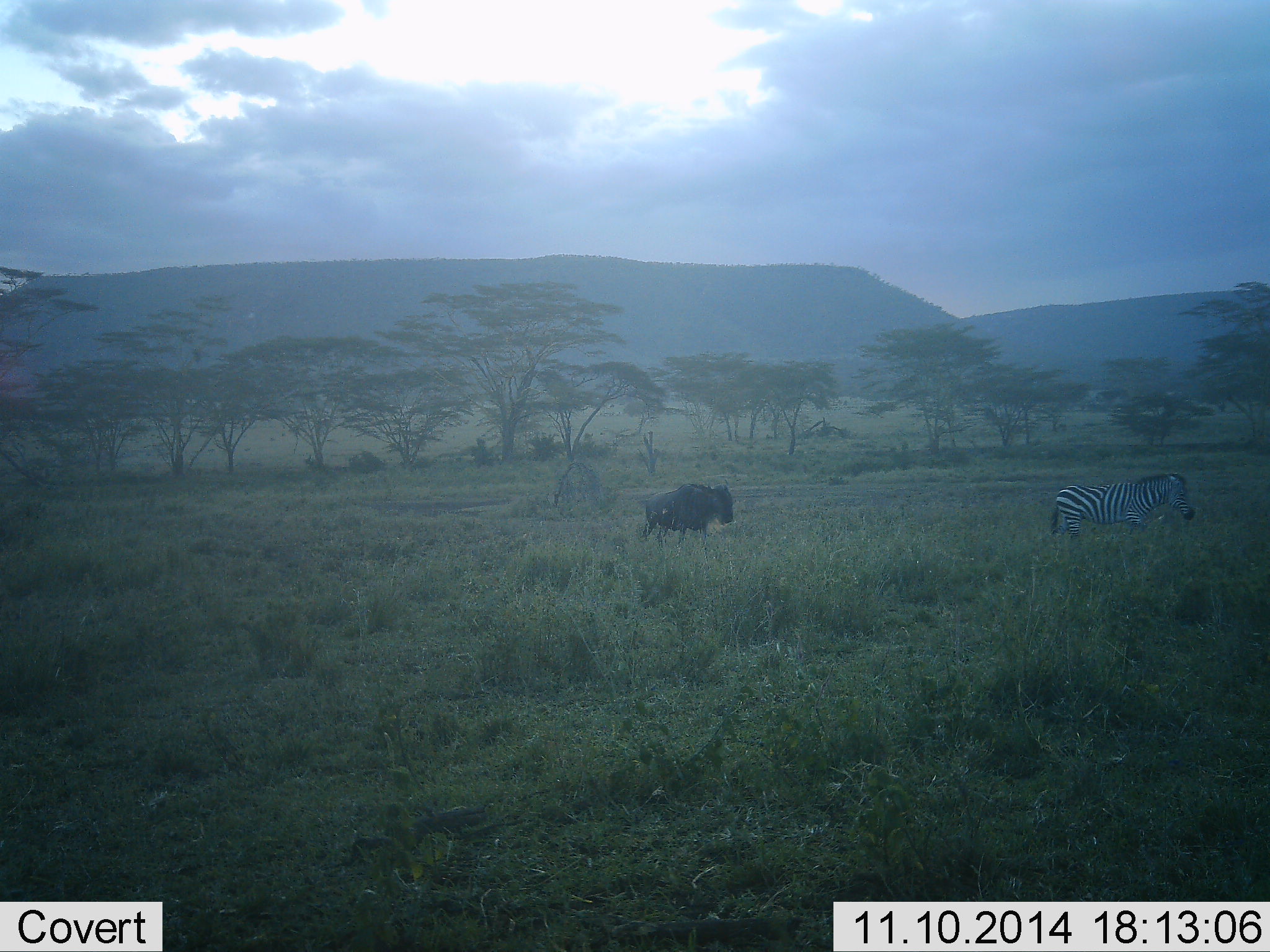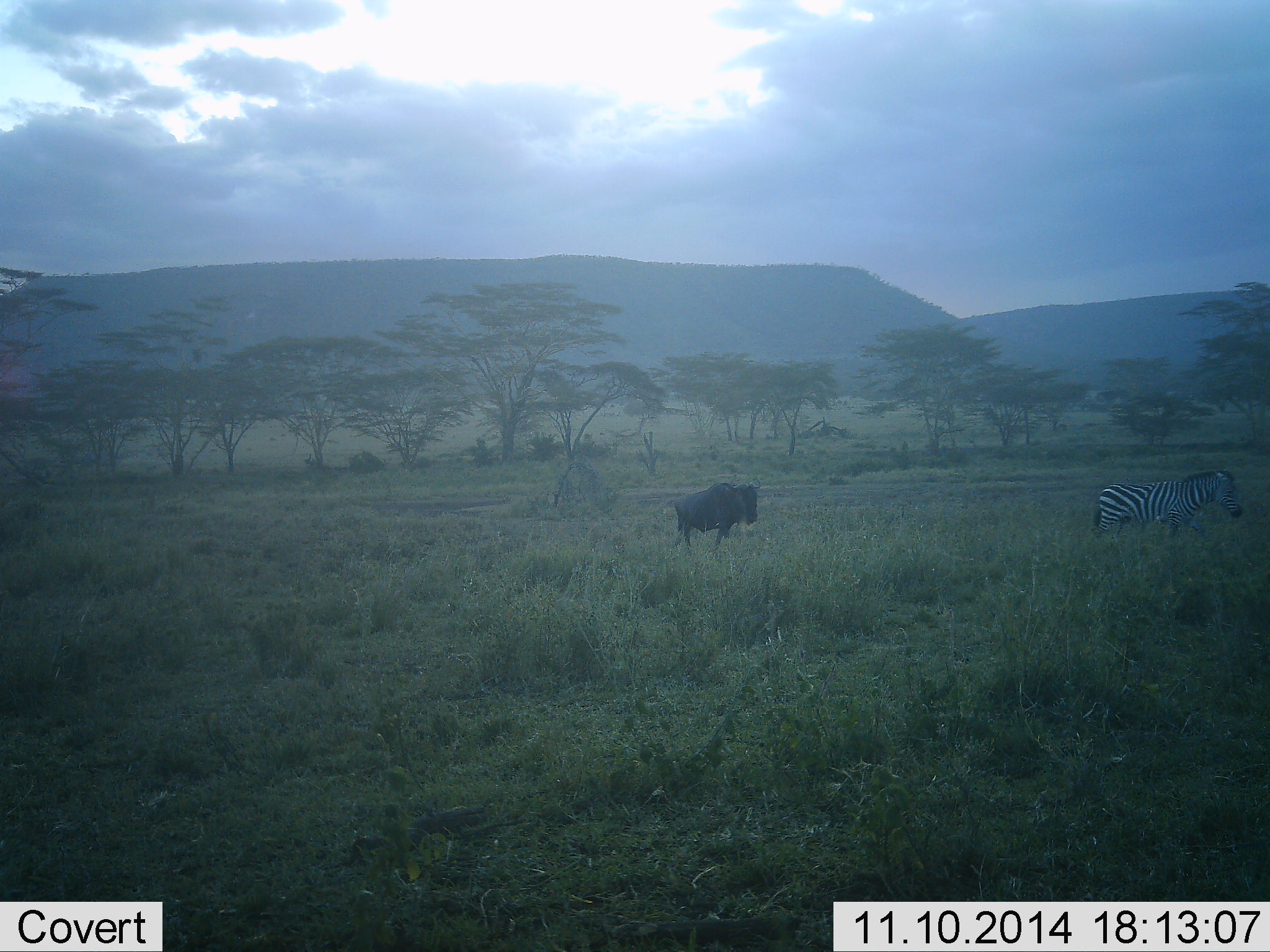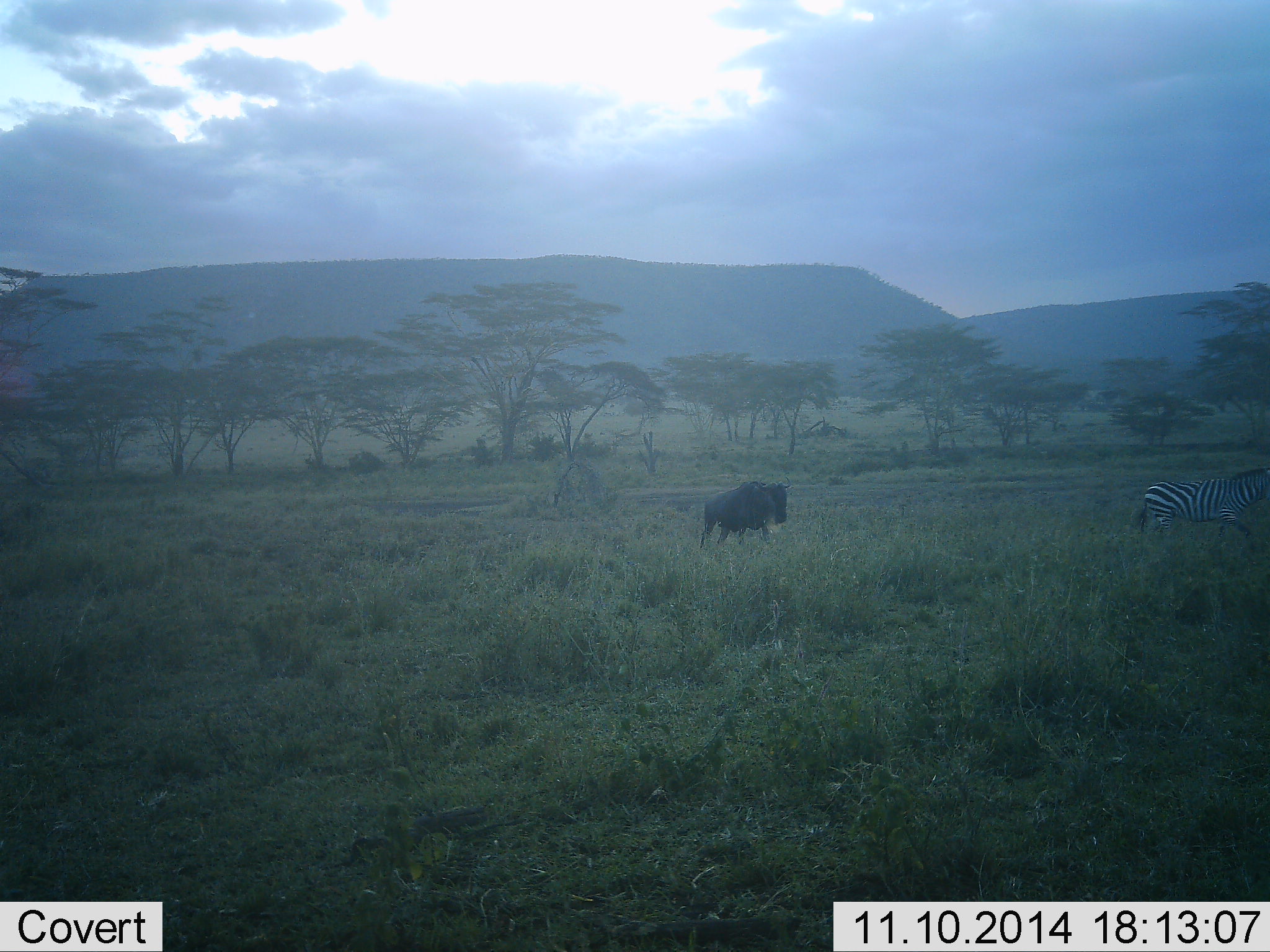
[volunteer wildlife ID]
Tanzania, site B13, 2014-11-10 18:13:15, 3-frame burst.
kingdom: Animalia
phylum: Chordata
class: Mammalia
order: Artiodactyla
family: Bovidae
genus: Connochaetes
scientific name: Connochaetes taurinus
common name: blue wildebeest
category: wildebeest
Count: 1.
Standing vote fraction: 10%.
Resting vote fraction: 0%.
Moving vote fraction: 90%.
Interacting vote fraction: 0%.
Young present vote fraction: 0%.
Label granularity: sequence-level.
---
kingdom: Animalia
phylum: Chordata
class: Mammalia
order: Perissodactyla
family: Equidae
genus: Equus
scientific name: Equus quagga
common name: plains zebra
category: zebra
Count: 1.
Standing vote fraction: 18%.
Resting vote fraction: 0%.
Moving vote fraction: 91%.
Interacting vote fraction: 0%.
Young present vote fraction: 0%.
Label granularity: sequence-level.